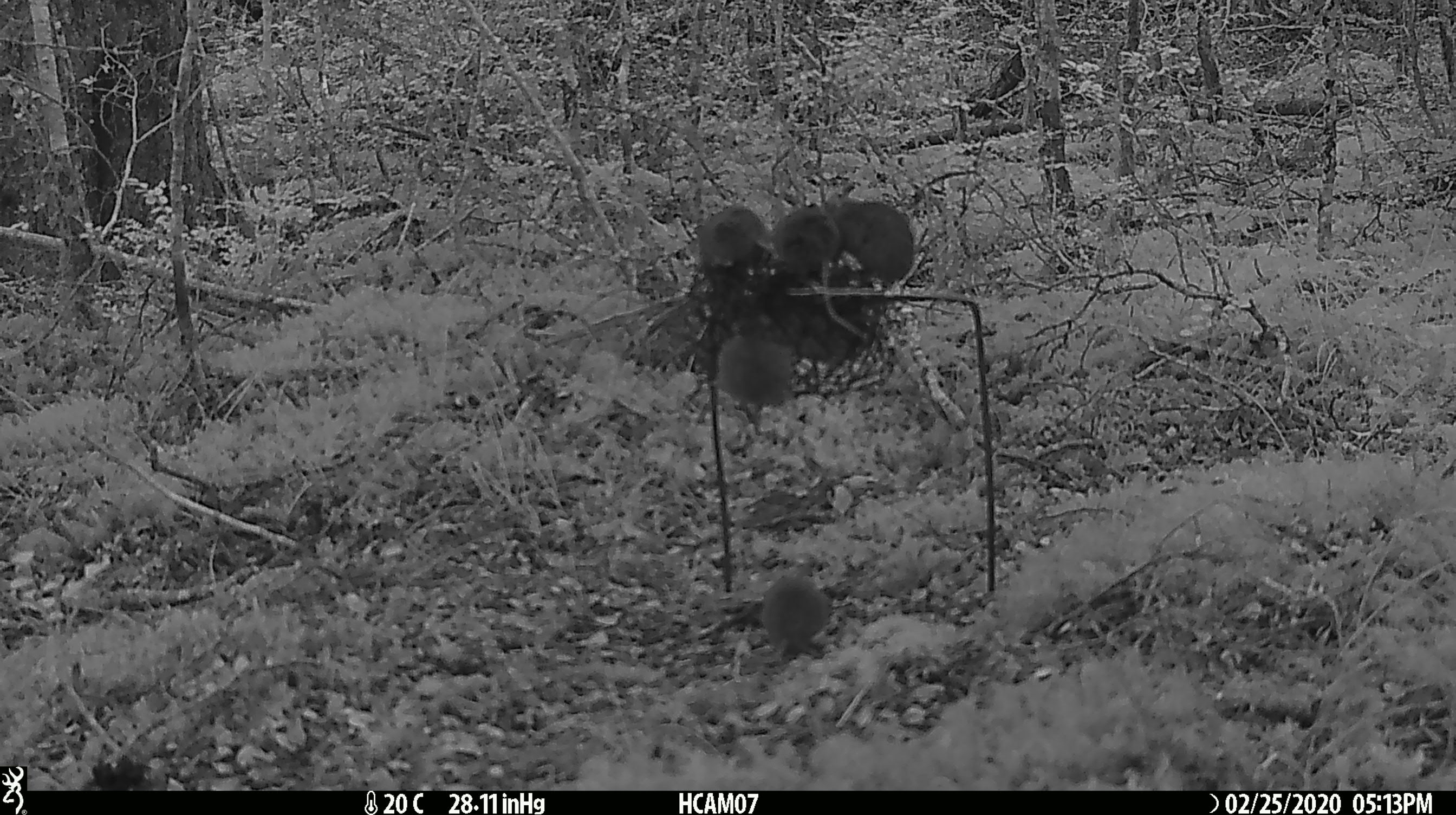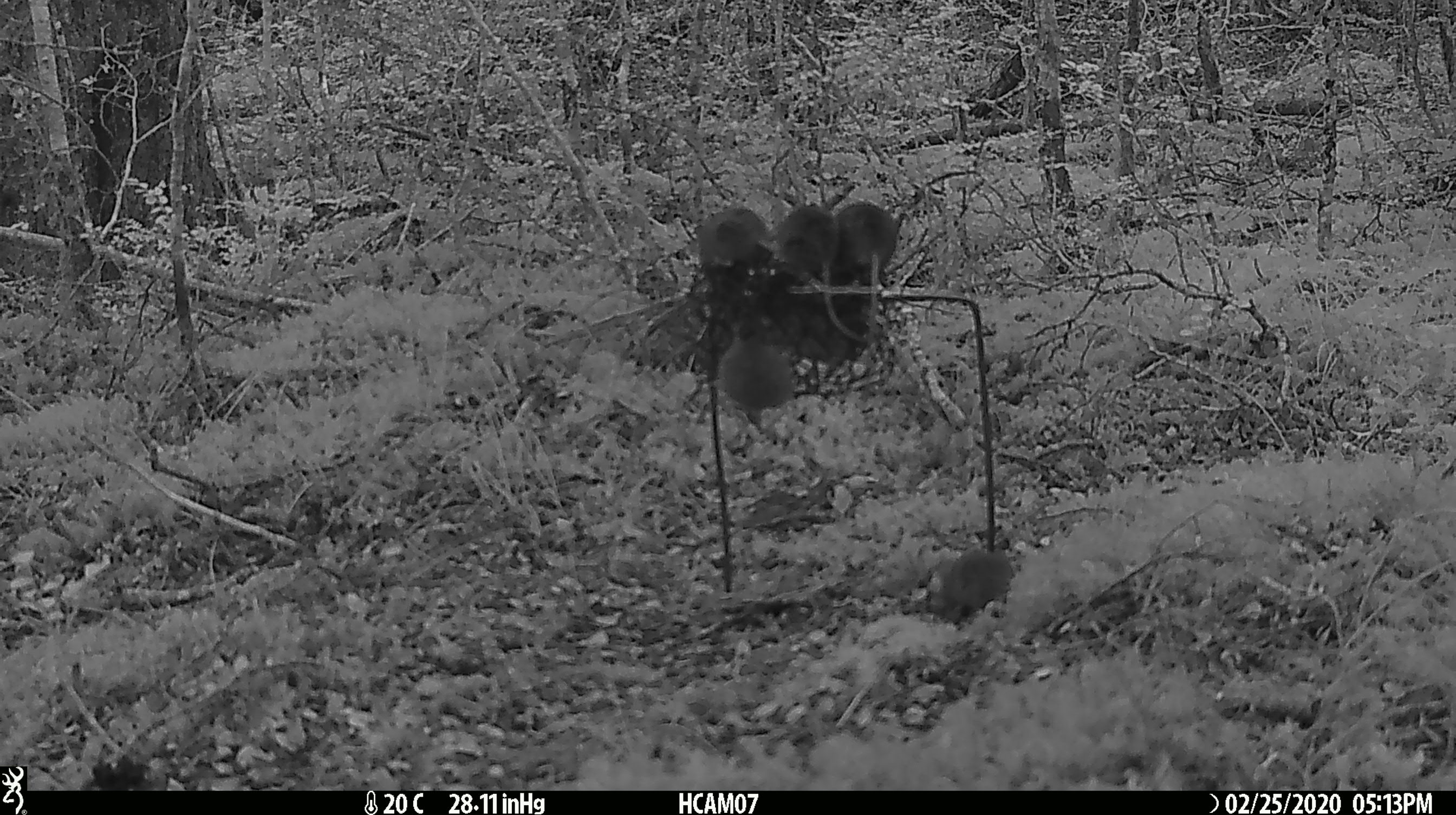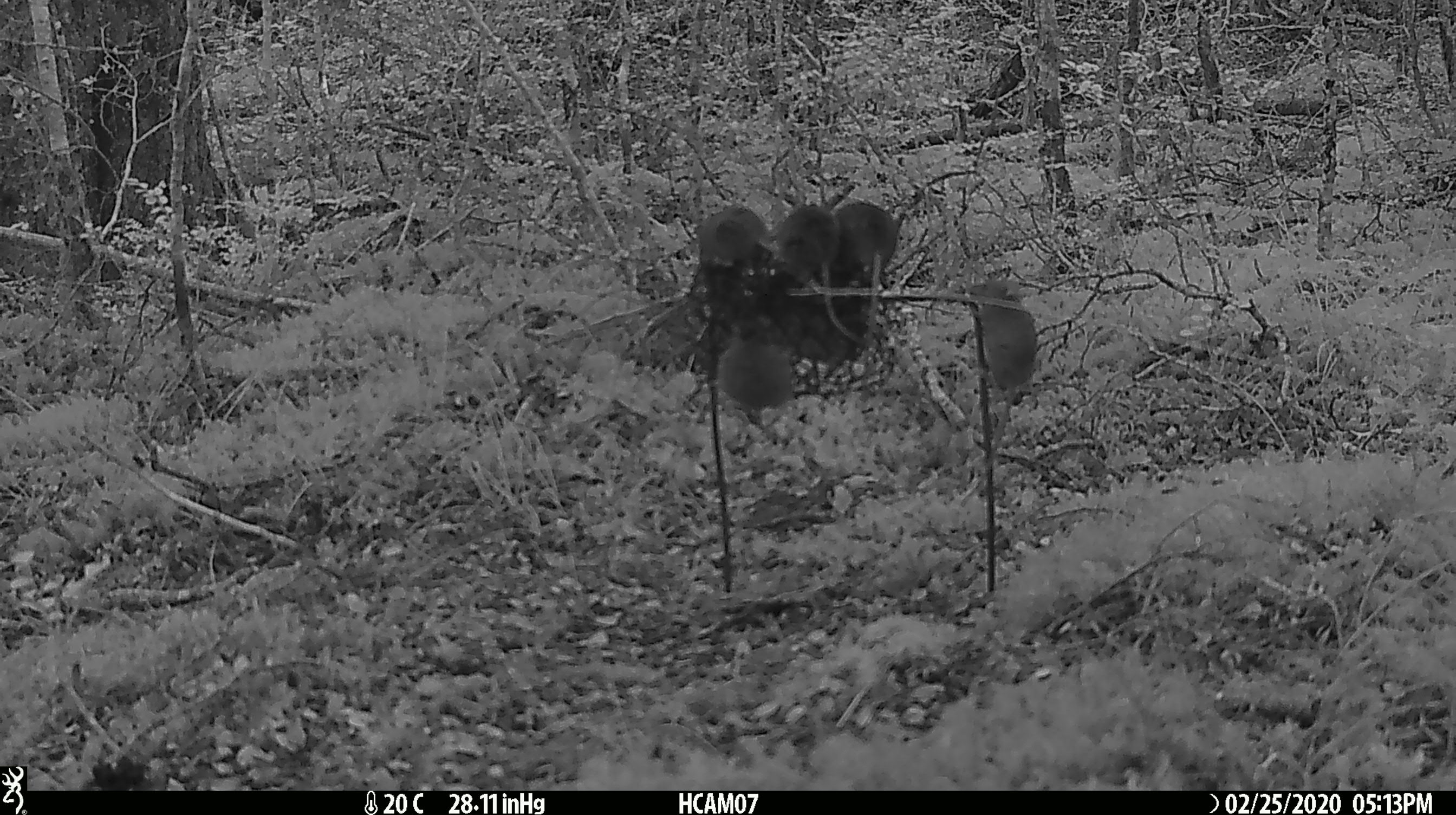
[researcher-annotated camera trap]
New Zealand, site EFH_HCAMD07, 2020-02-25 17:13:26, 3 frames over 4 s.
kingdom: Animalia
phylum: Chordata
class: Mammalia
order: Rodentia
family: Muridae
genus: Mus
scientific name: Mus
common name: mouse